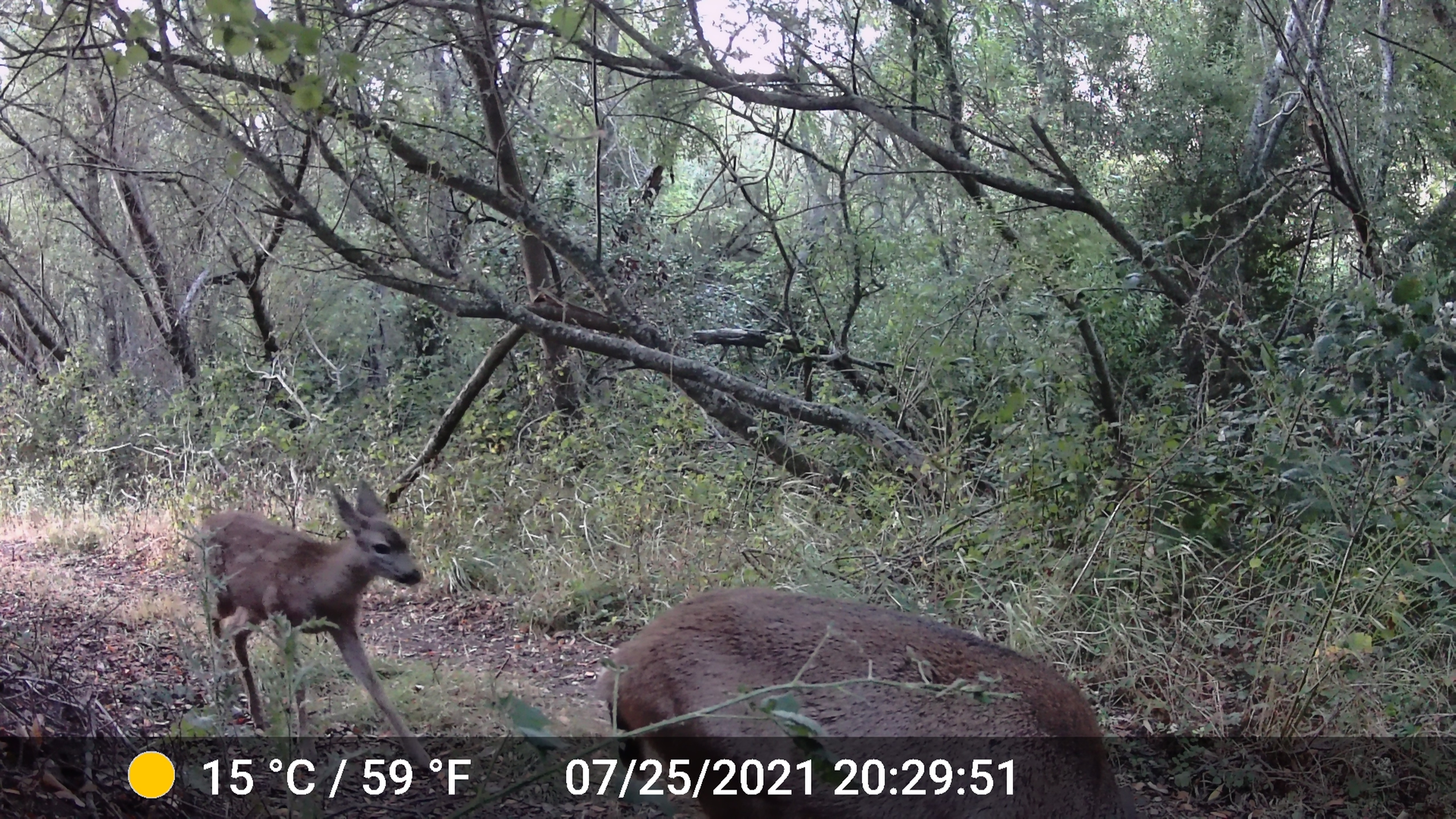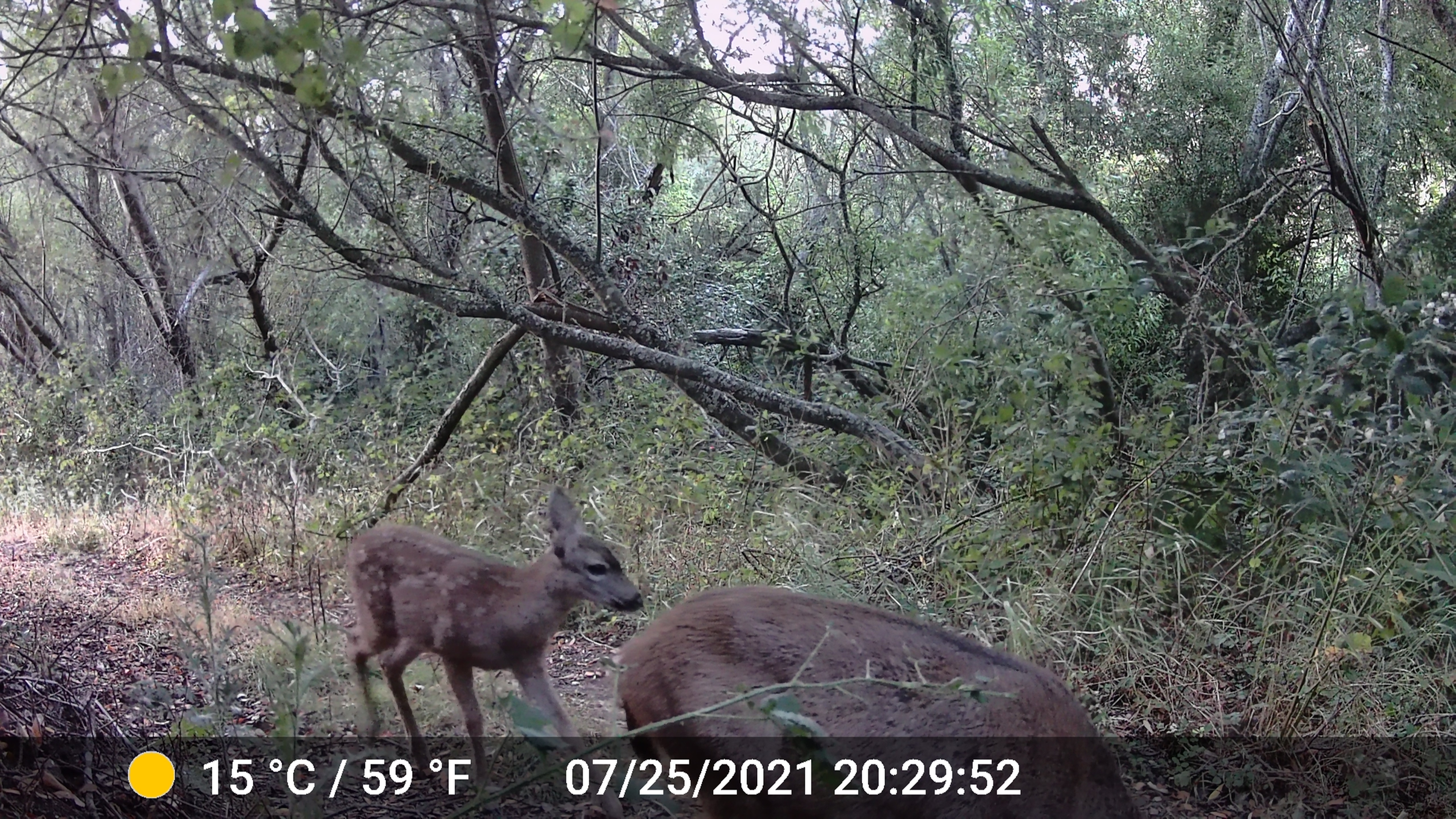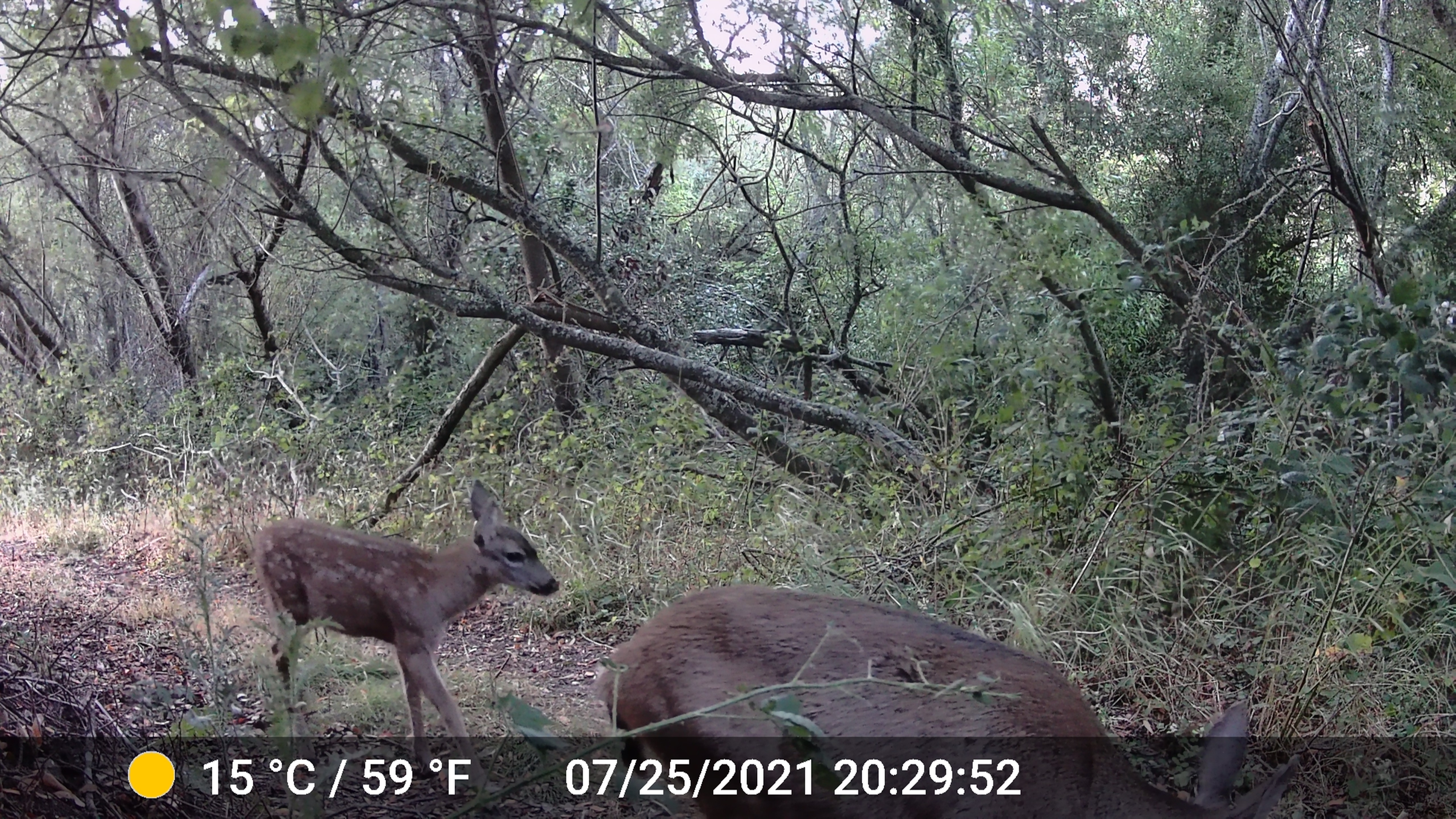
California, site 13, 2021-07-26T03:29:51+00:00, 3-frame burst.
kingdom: Animalia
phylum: Chordata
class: Mammalia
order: Artiodactyla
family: Cervidae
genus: Odocoileus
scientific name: Odocoileus hemionus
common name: mule deer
Mule deer (Odocoileus hemionus).